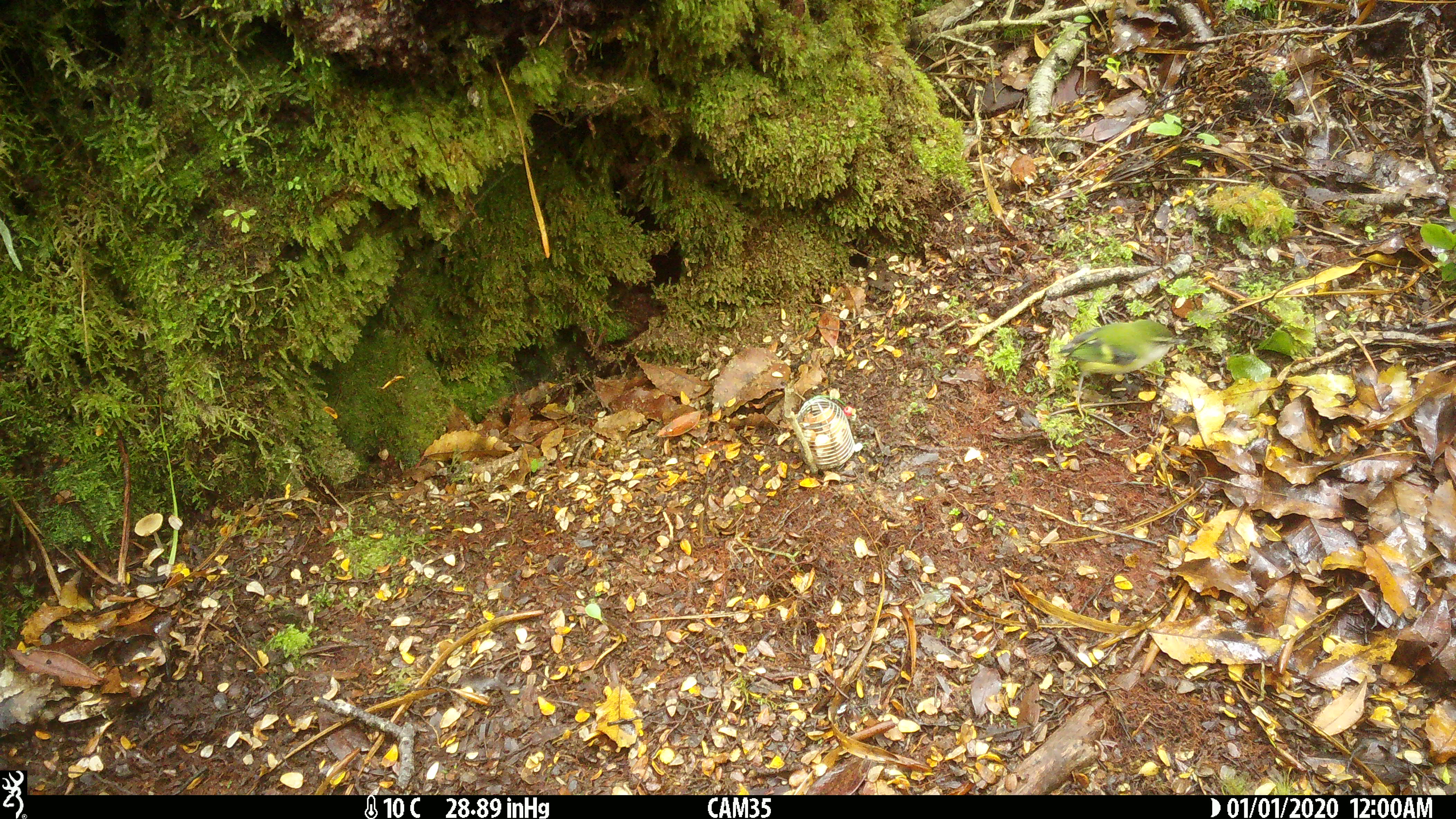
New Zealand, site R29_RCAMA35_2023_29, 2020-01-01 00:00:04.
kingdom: Animalia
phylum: Chordata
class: Aves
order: Passeriformes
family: Acanthisittidae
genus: Acanthisitta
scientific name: Acanthisitta chloris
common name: rifleman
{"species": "rifleman (Acanthisitta chloris)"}